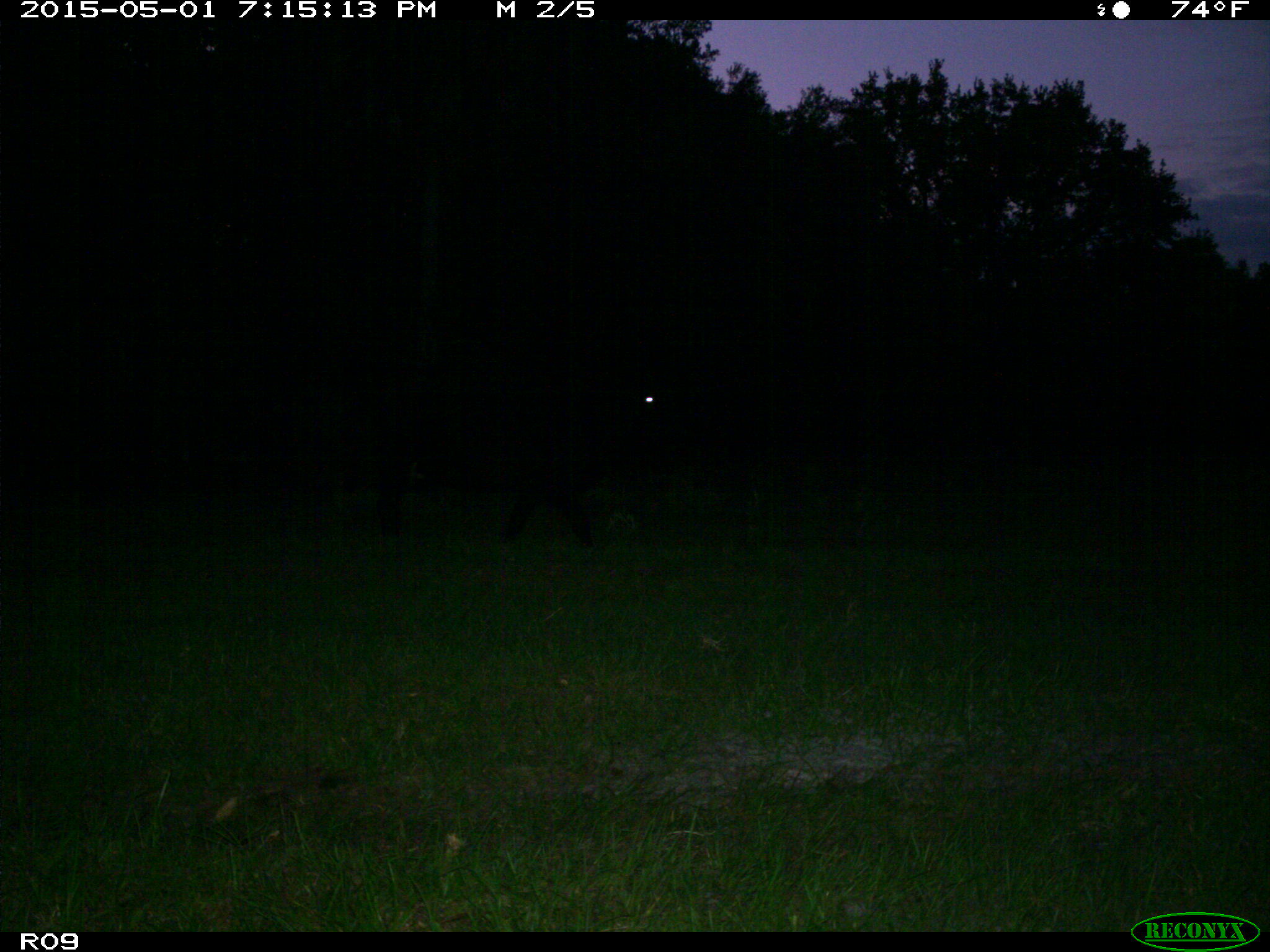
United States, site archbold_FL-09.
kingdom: Animalia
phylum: Chordata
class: Mammalia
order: Artiodactyla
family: Bovidae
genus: Bos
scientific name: Bos taurus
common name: domestic cow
Bos taurus (domestic cow).